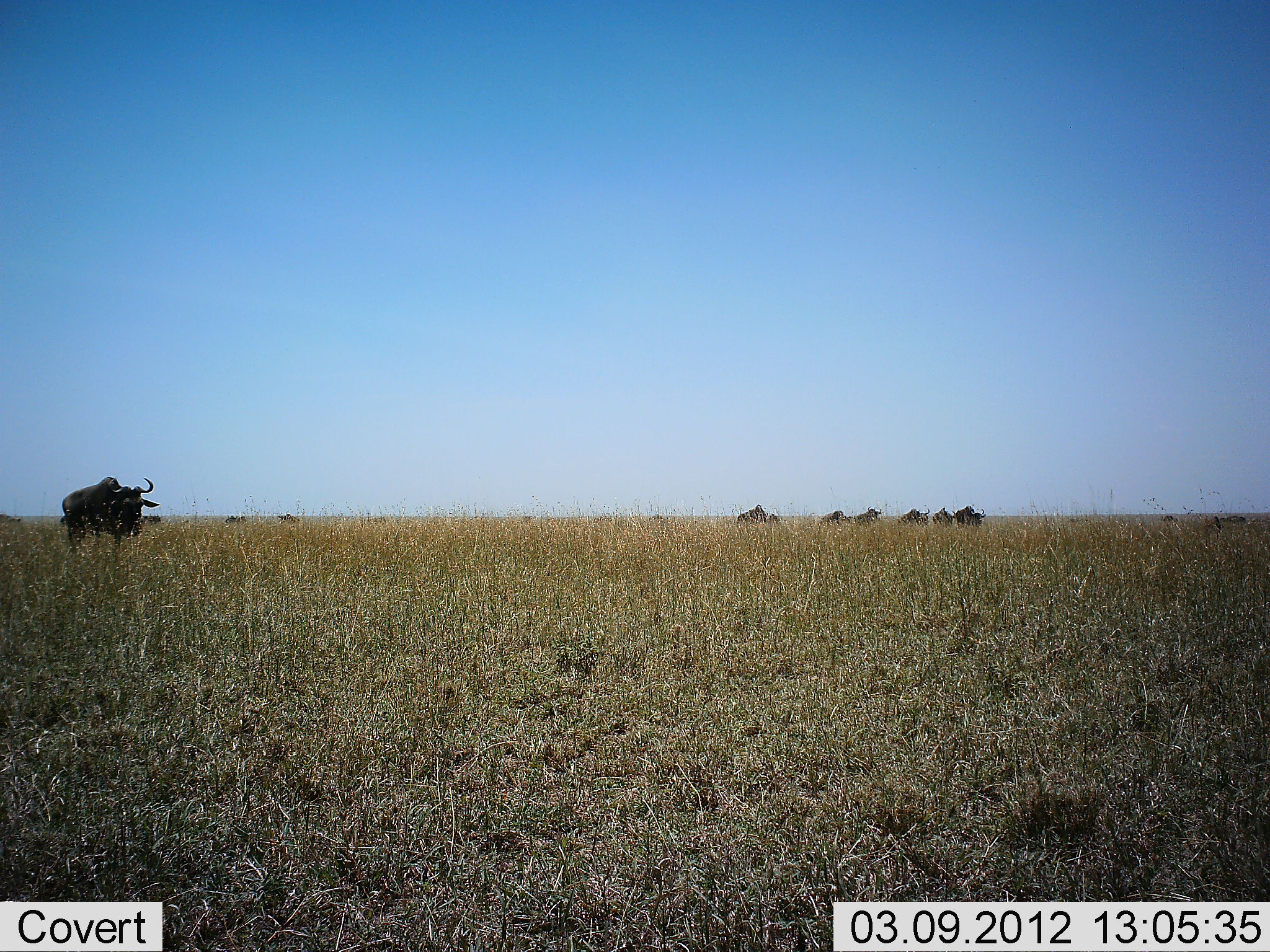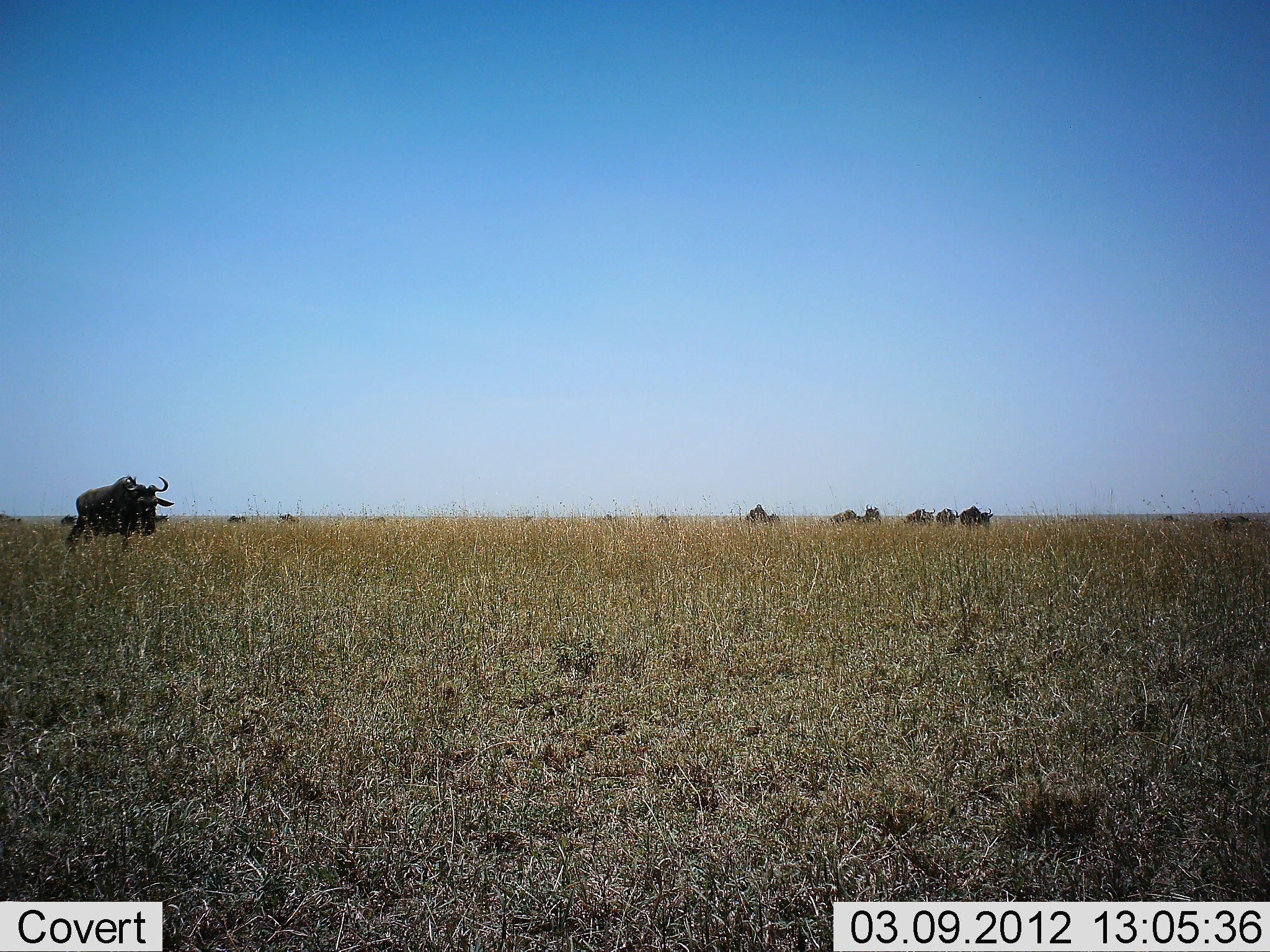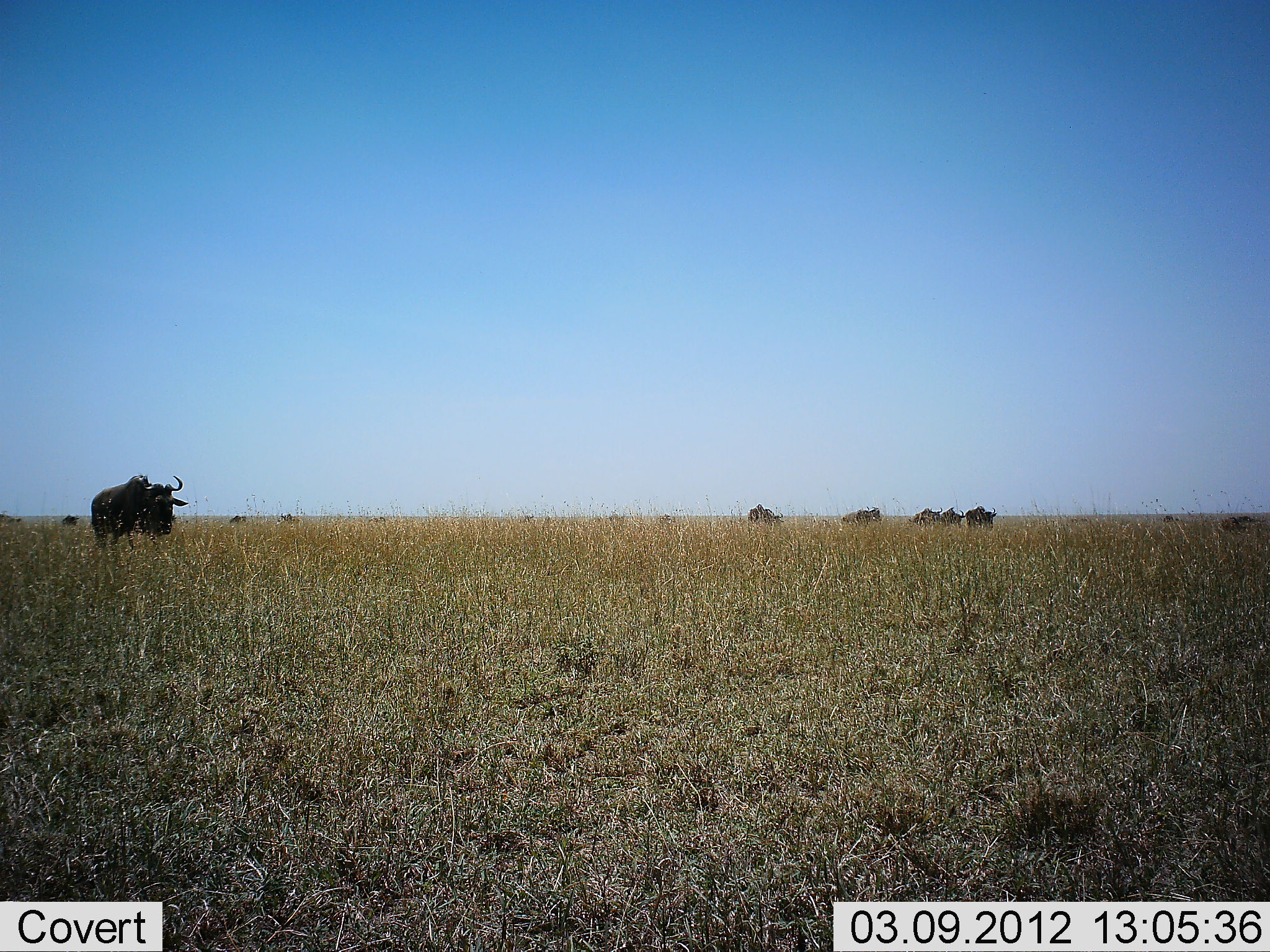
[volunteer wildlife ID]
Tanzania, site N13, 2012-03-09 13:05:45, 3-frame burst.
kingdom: Animalia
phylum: Chordata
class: Mammalia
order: Artiodactyla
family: Bovidae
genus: Connochaetes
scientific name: Connochaetes taurinus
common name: blue wildebeest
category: wildebeest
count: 11-50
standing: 14%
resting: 0%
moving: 93%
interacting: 0%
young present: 0%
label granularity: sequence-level